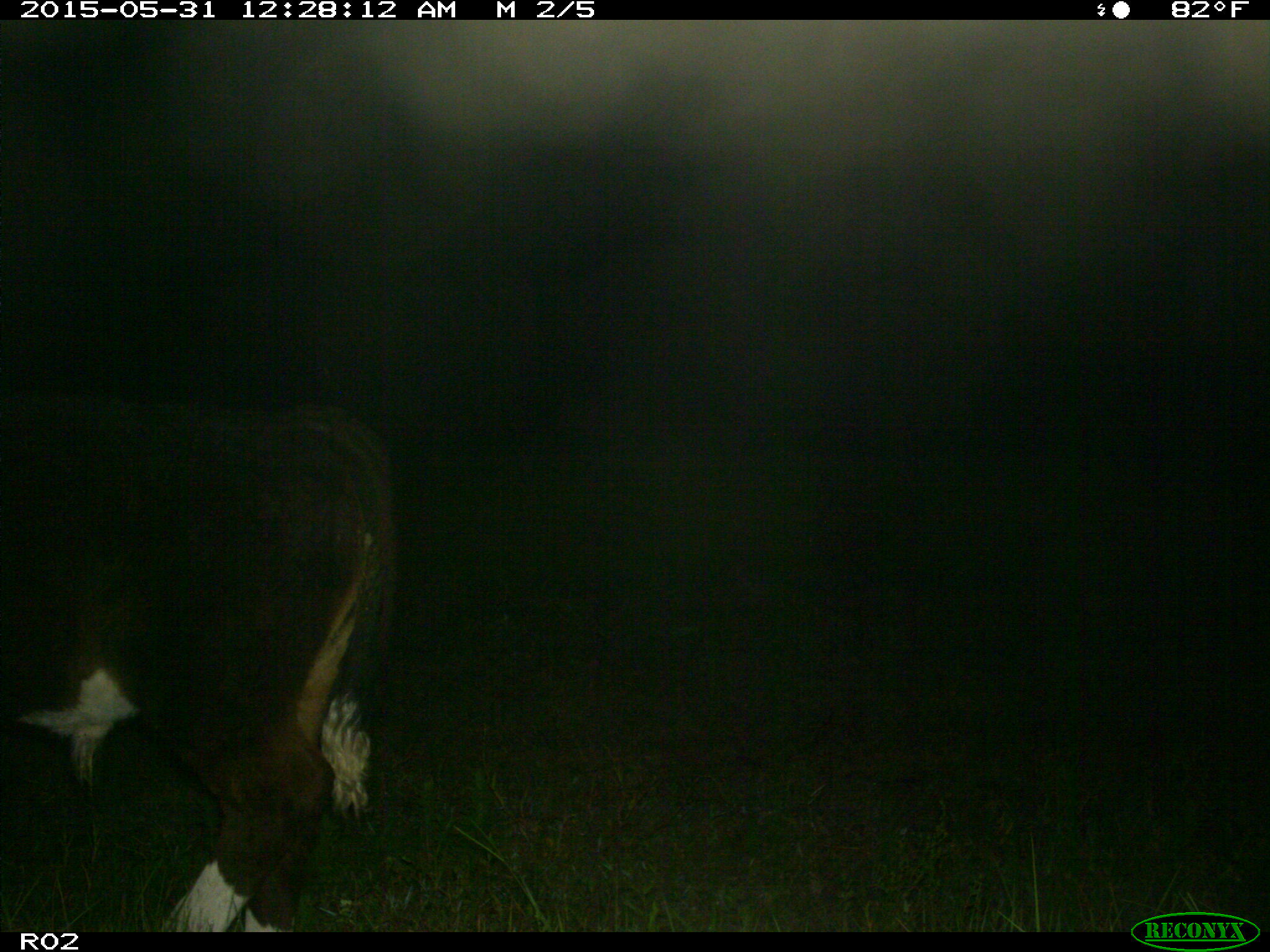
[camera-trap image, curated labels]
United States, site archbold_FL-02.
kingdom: Animalia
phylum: Chordata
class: Mammalia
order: Artiodactyla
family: Bovidae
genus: Bos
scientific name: Bos taurus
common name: domestic cow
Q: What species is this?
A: Bos taurus (domestic cow).